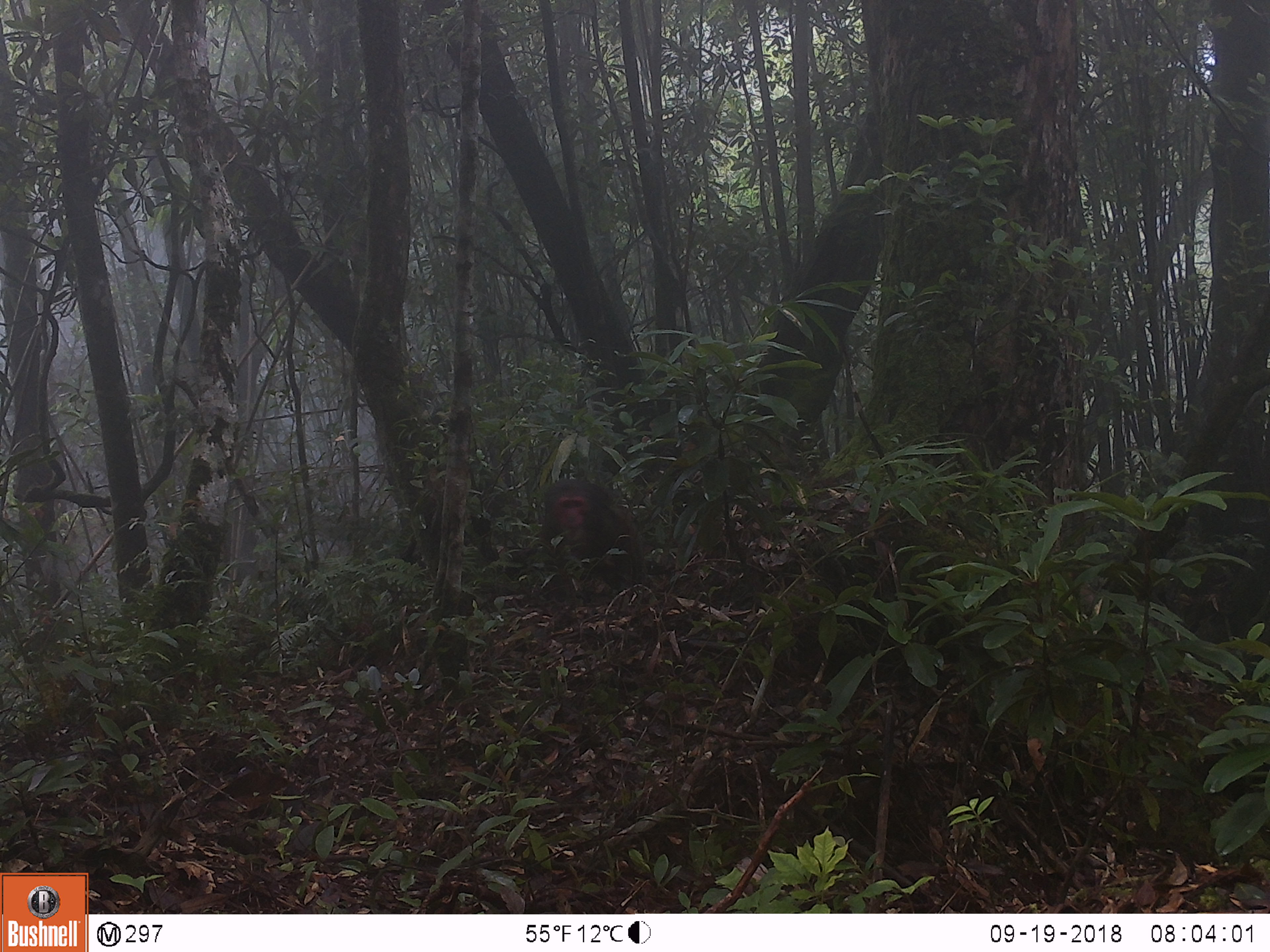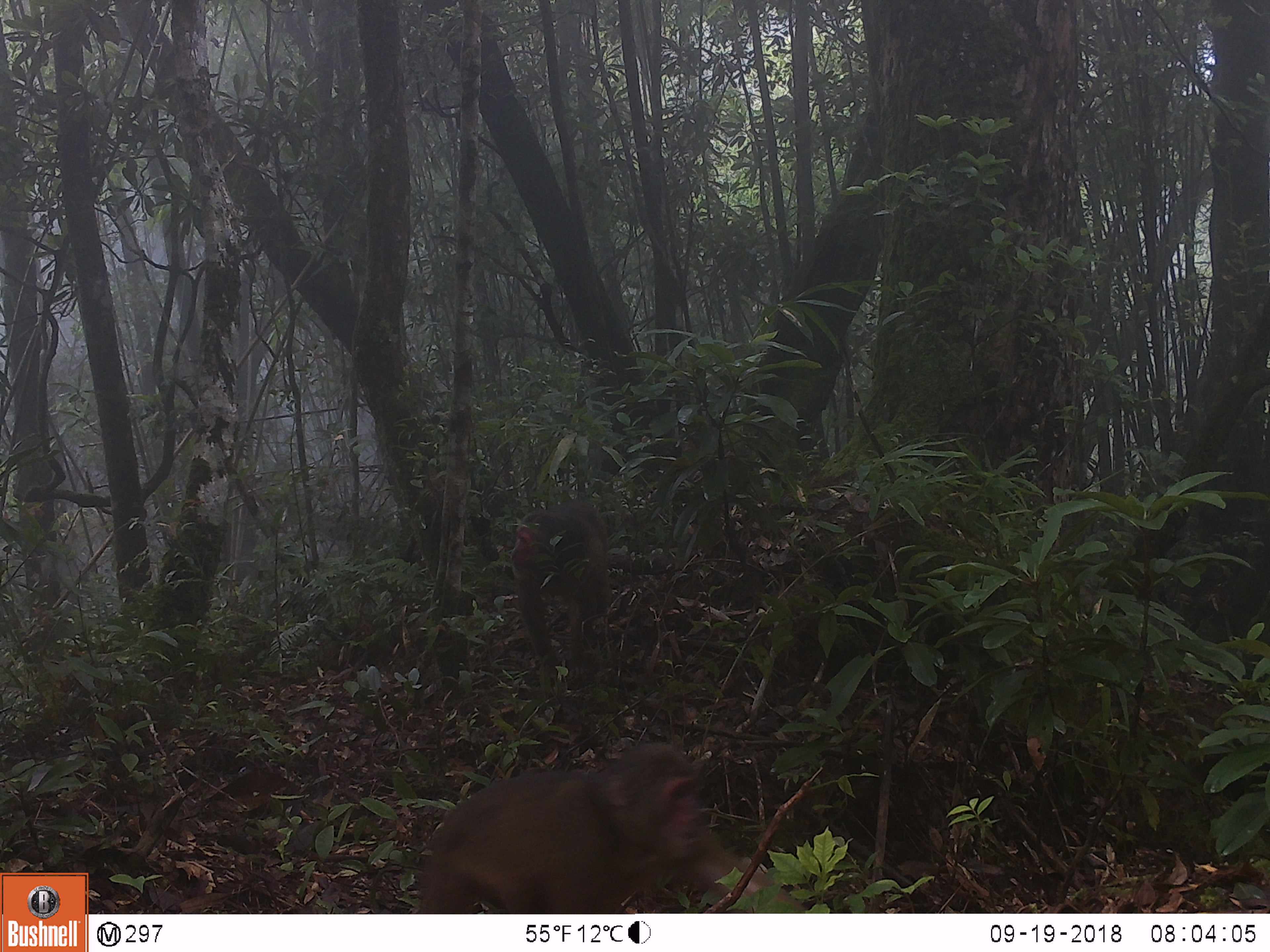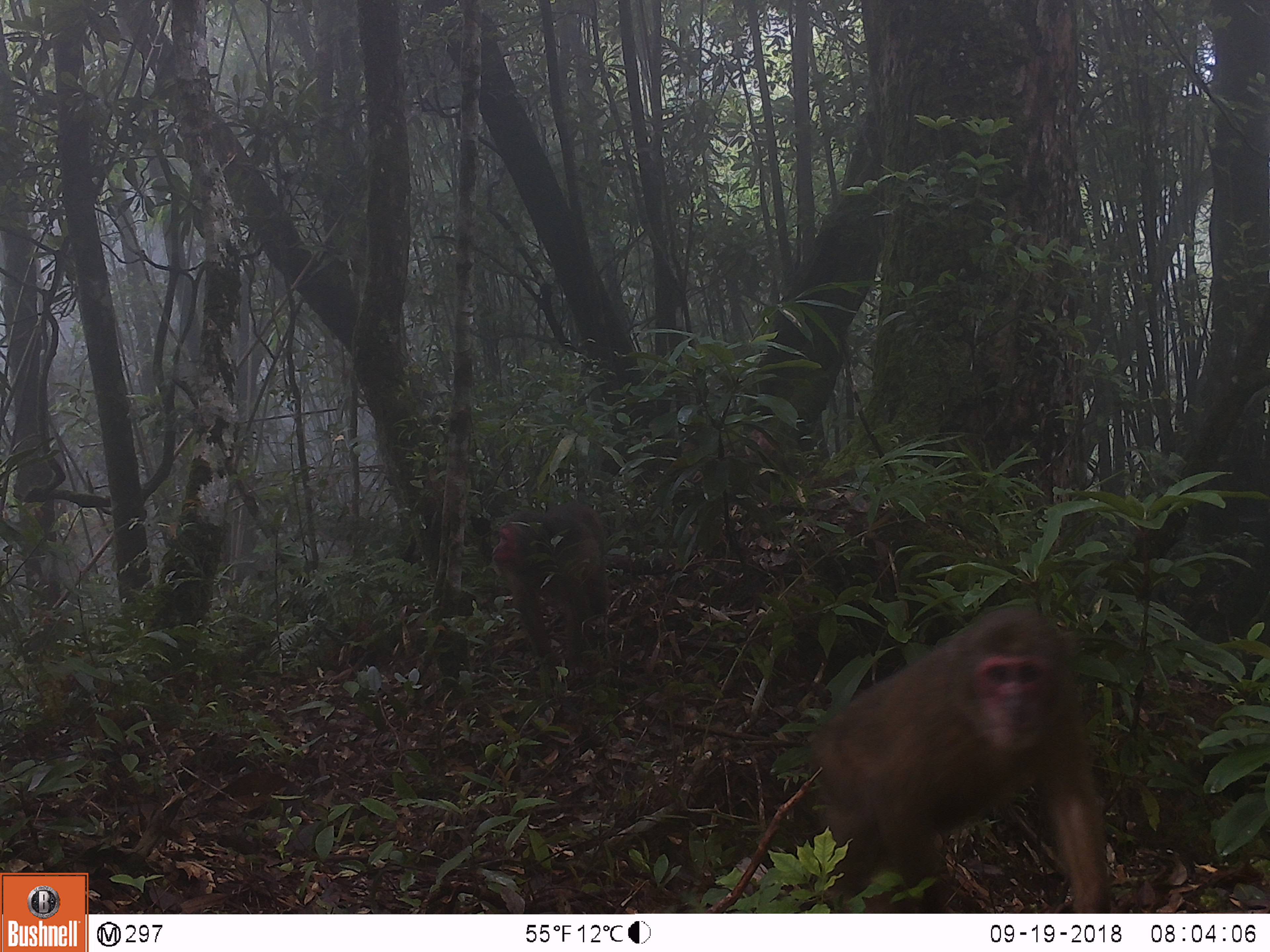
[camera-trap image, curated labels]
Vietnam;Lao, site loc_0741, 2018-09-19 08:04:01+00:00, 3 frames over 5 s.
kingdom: Animalia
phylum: Chordata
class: Mammalia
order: Primates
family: Cercopithecidae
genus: Macaca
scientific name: Macaca arctoides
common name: stump-tailed macaque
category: stump tailed macaque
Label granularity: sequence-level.